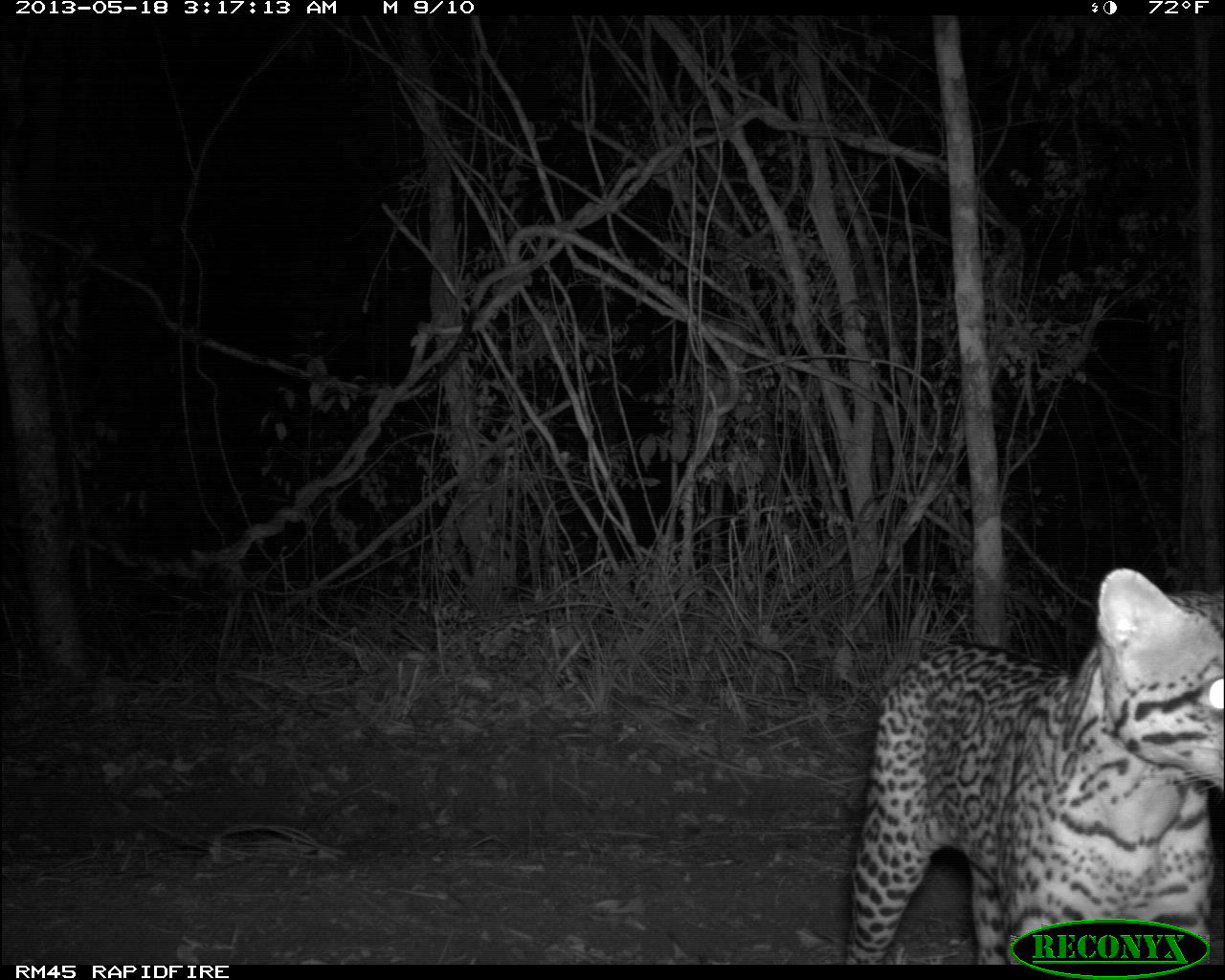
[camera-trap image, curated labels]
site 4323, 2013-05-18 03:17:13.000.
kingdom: Animalia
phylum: Chordata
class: Mammalia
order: Carnivora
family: Felidae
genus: Leopardus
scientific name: Leopardus pardalis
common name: ocelot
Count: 1.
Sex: male.